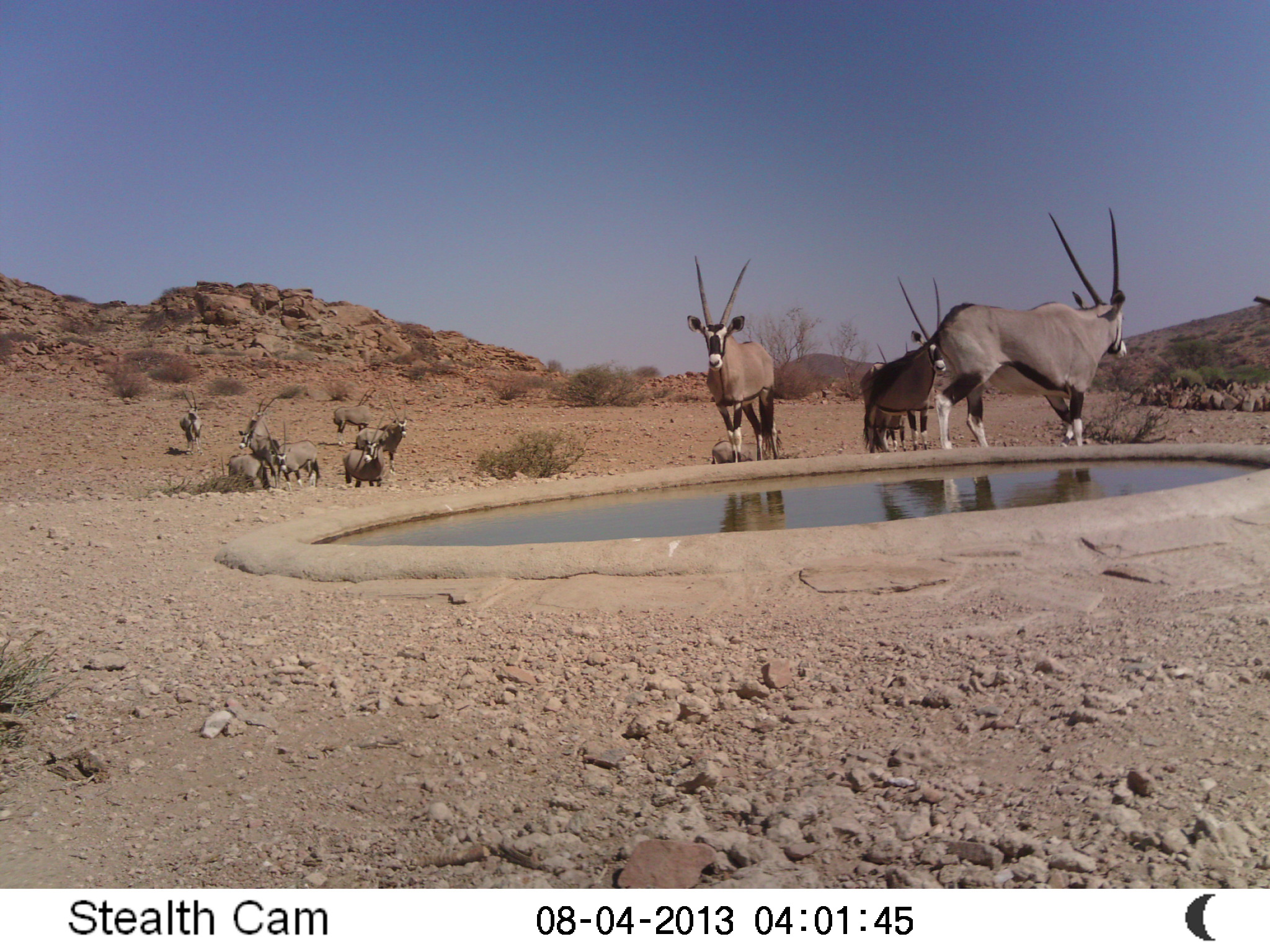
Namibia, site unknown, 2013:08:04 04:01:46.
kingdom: Animalia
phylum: Chordata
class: Mammalia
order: Artiodactyla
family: Bovidae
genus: Oryx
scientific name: Oryx gazella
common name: gemsbok